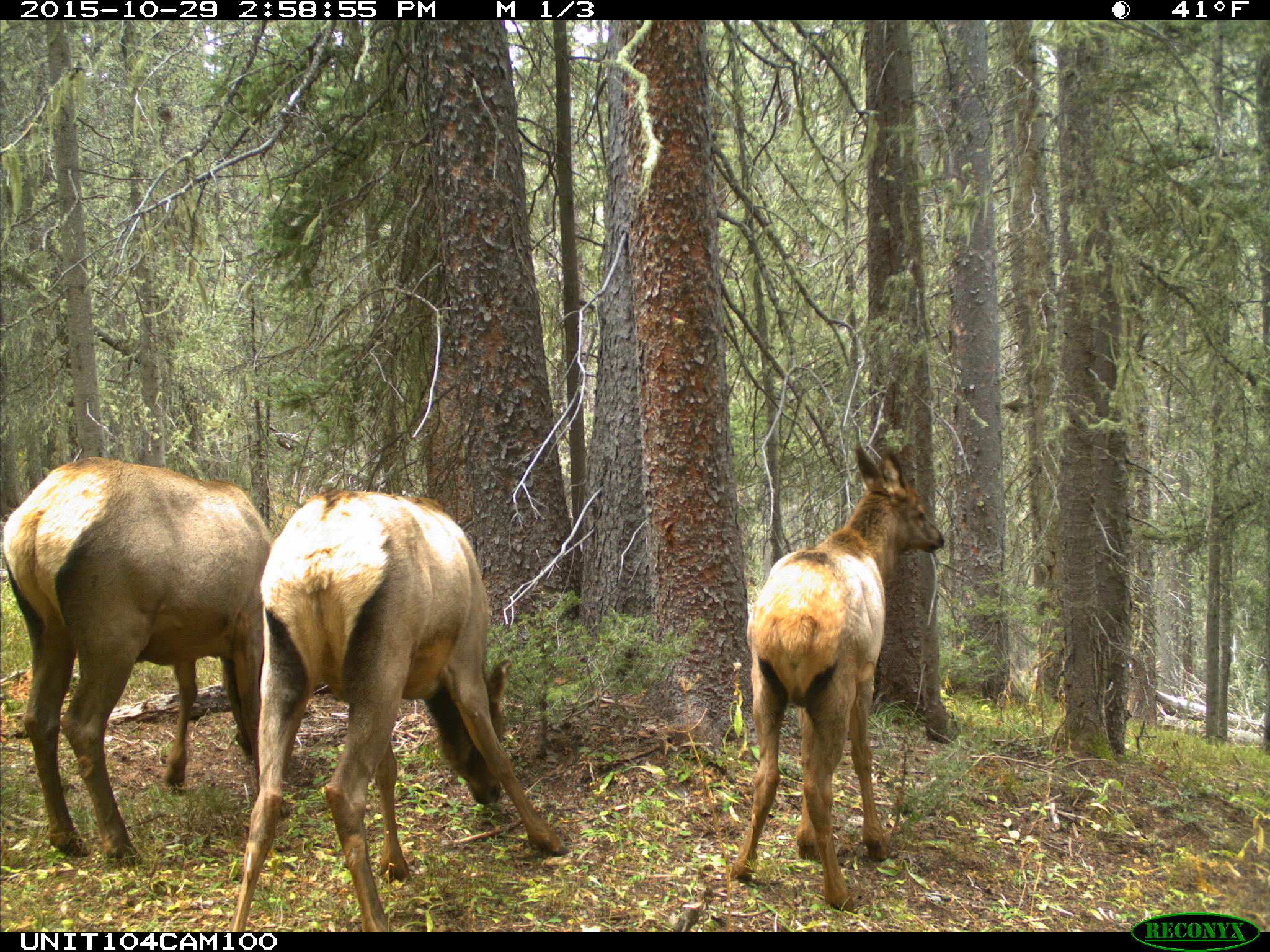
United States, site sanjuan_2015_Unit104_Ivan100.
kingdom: Animalia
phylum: Chordata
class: Mammalia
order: Artiodactyla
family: Cervidae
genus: Cervus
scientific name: Cervus elaphus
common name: red deer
Cervus elaphus (red deer).